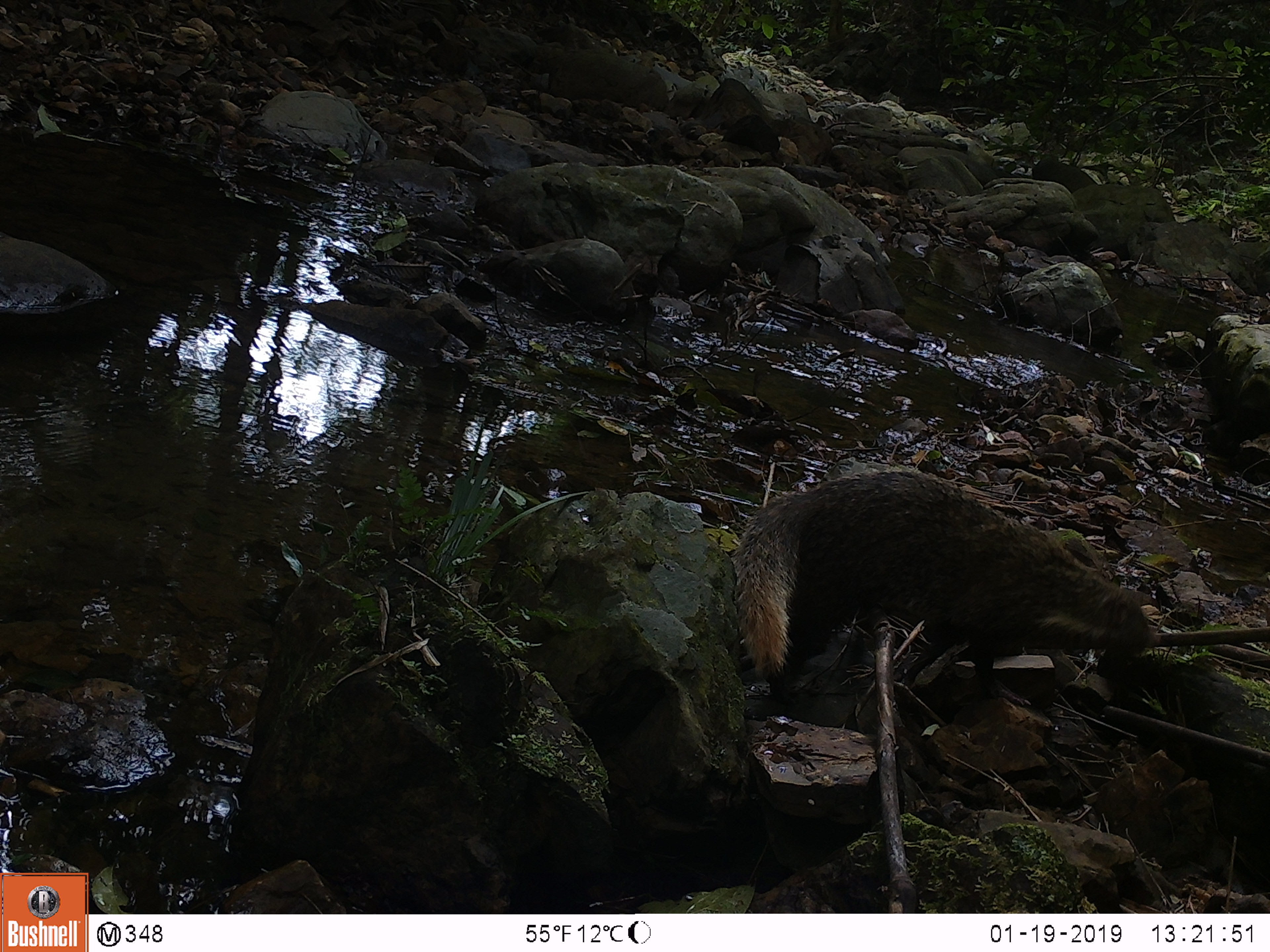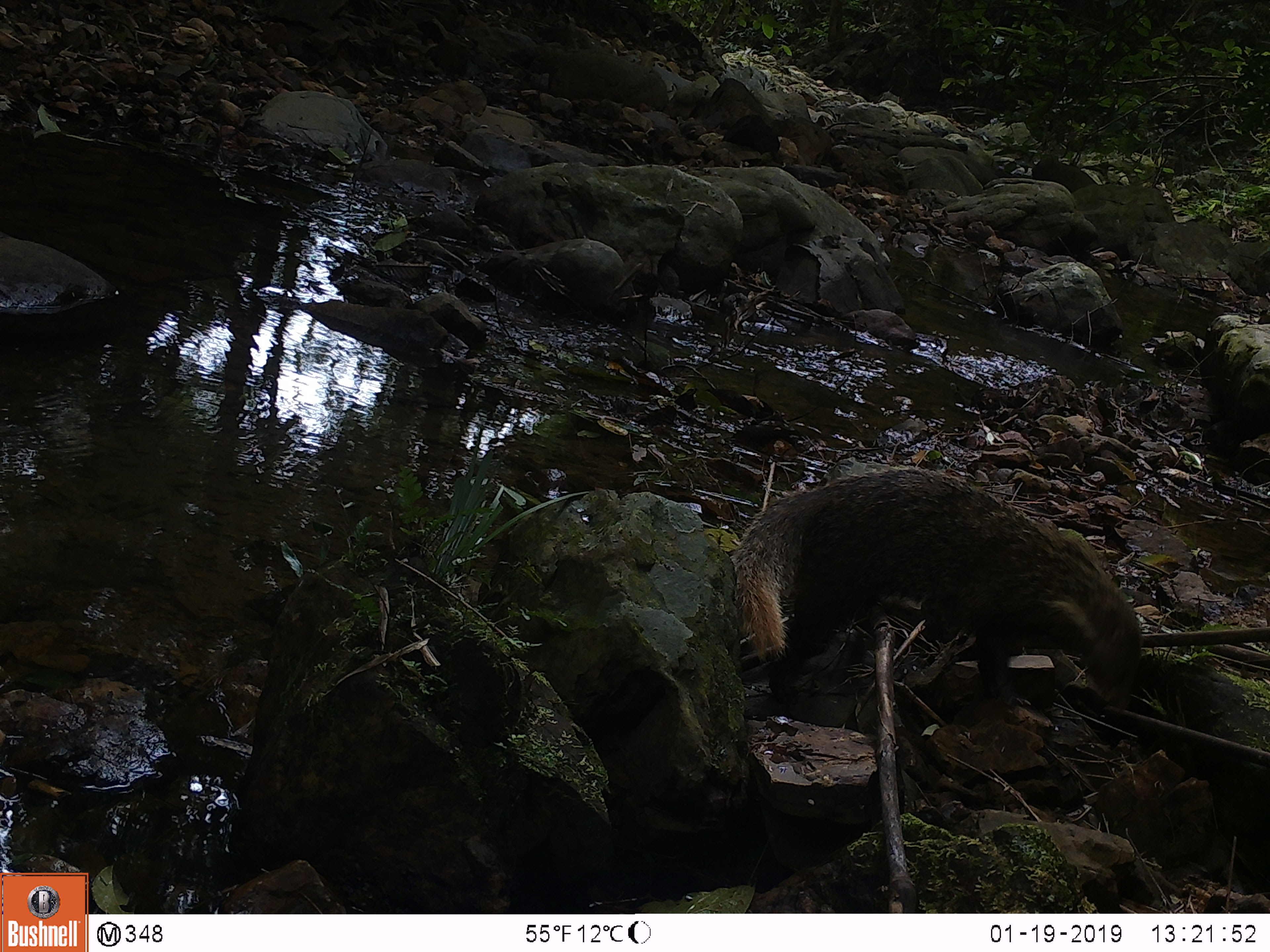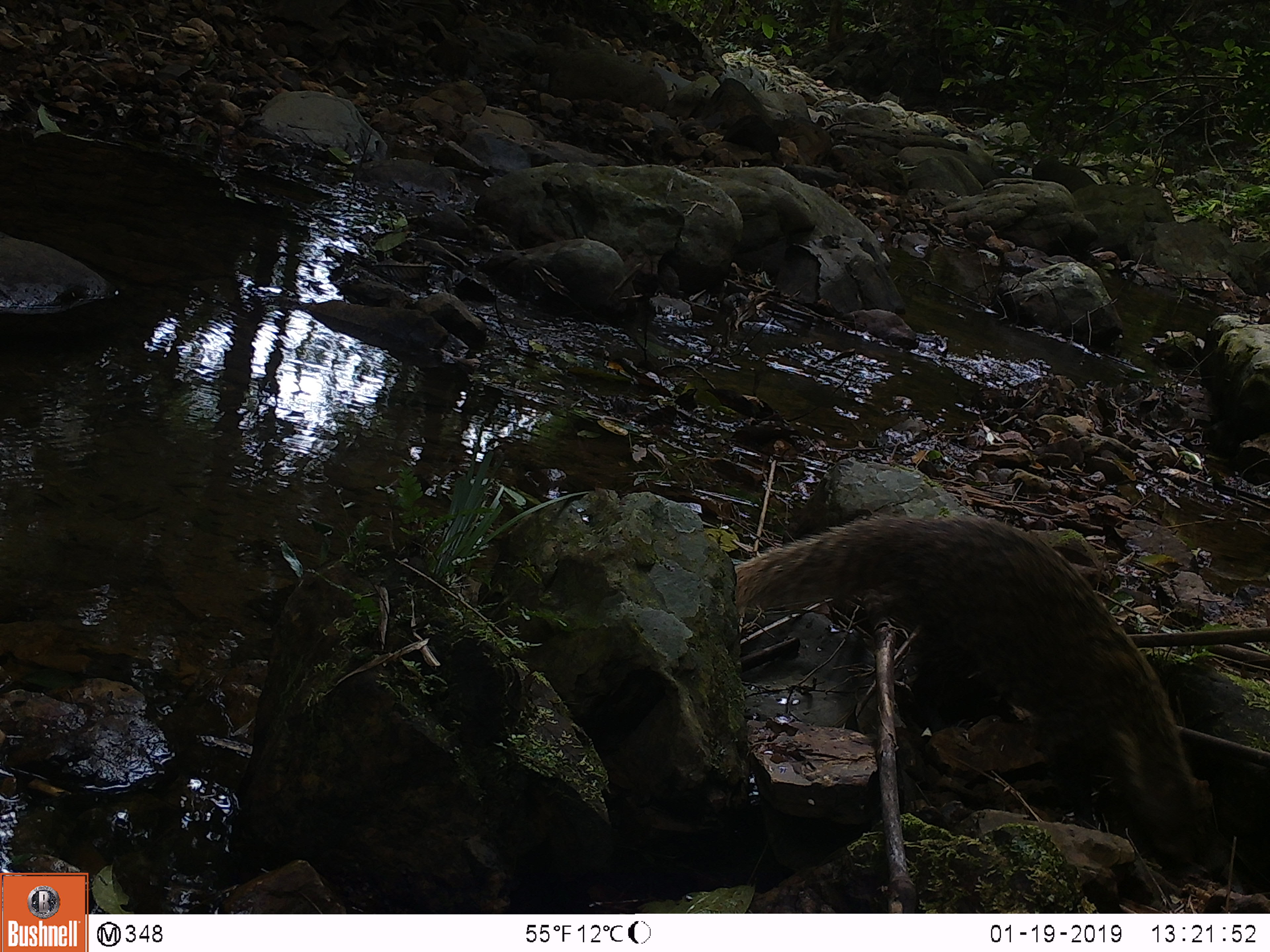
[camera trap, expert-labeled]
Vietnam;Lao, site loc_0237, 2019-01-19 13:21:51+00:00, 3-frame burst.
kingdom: Animalia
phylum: Chordata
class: Mammalia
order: Carnivora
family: Herpestidae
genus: Urva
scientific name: Urva urva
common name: crab-eating mongoose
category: crab eating mongoose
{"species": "crab eating mongoose (crab-eating mongoose) (Urva urva)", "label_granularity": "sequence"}